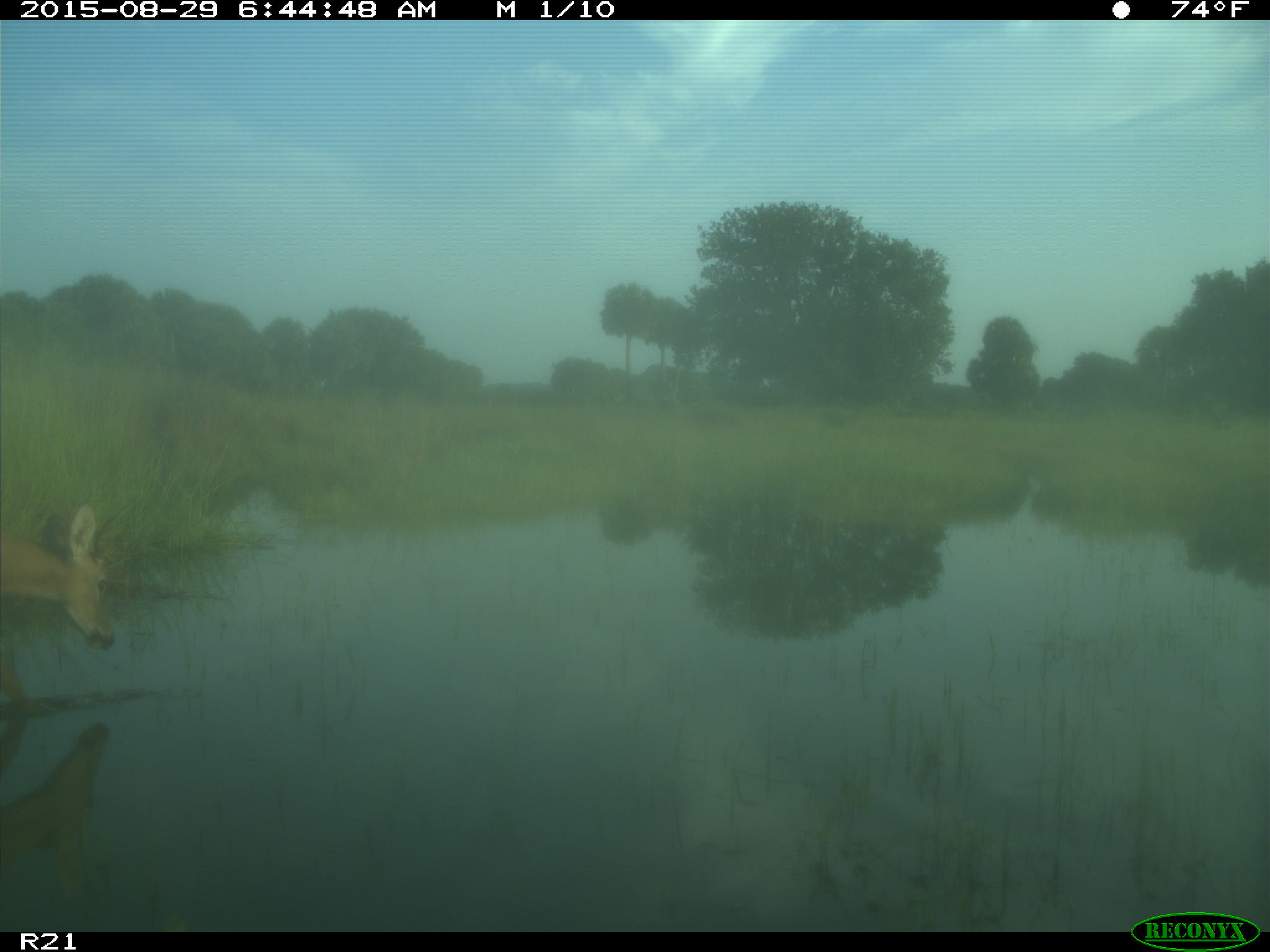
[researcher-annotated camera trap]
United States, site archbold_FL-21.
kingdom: Animalia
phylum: Chordata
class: Mammalia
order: Artiodactyla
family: Cervidae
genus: Odocoileus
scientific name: Odocoileus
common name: deer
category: unidentified deer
Unidentified deer (deer) (Odocoileus).